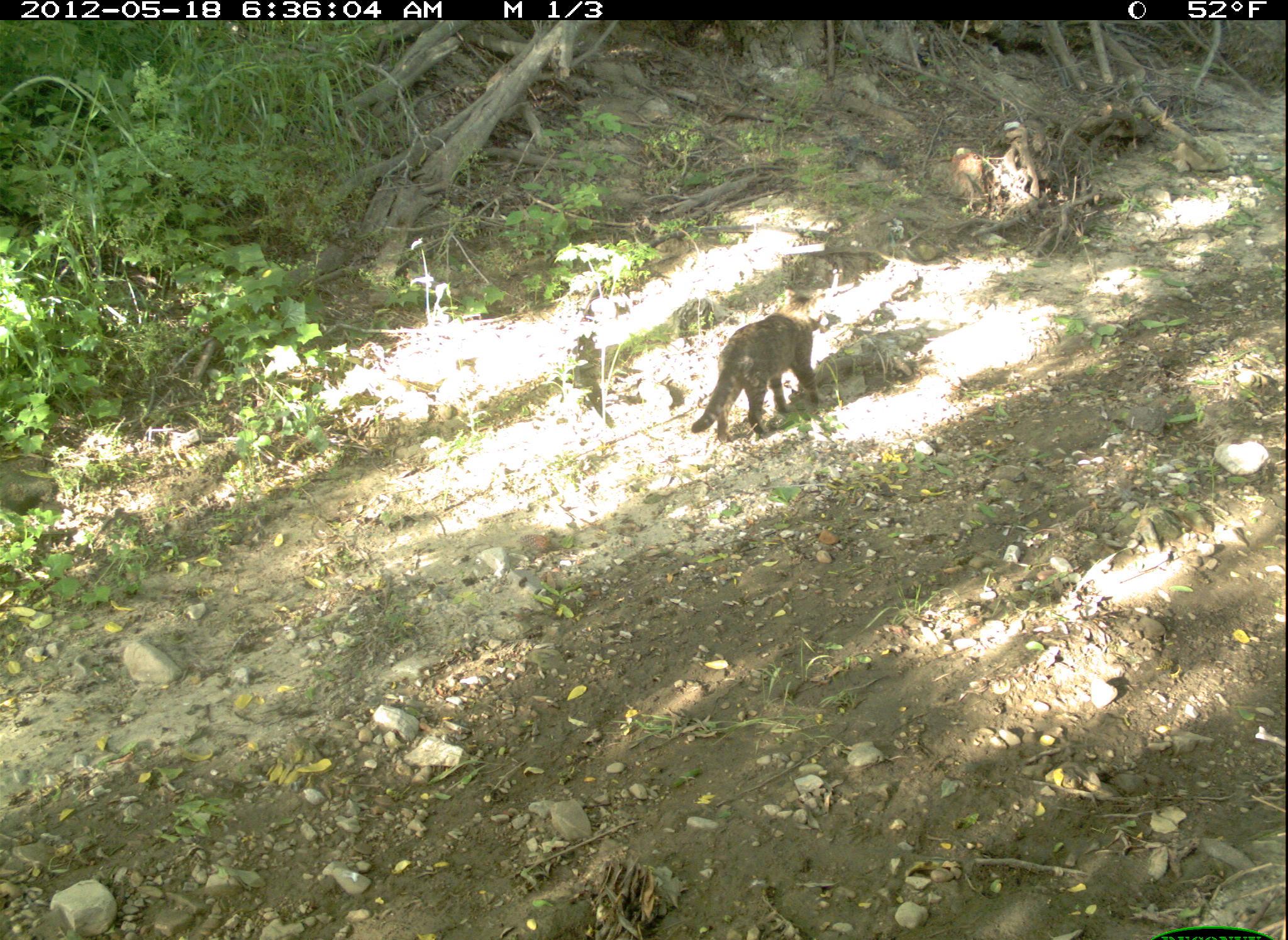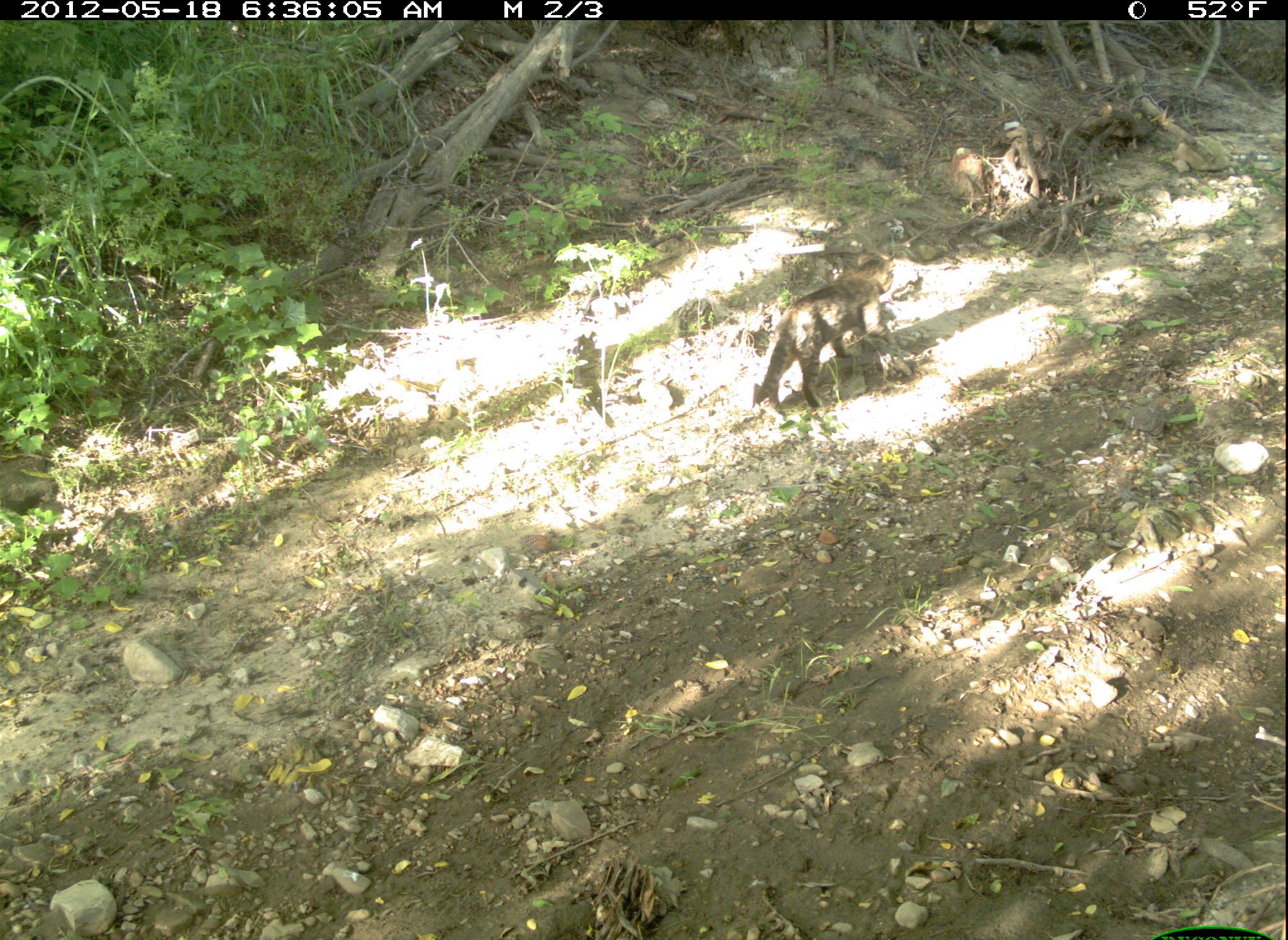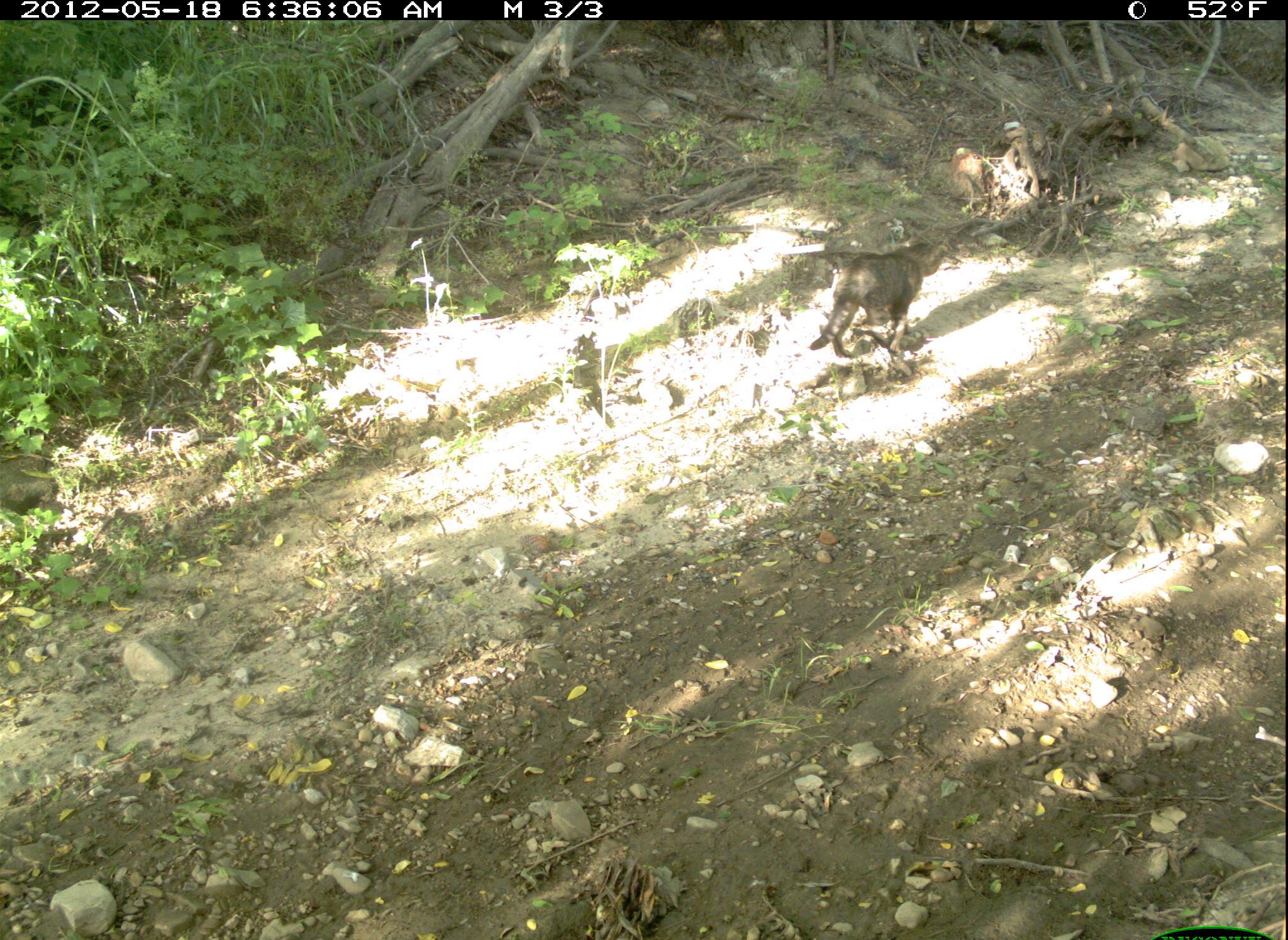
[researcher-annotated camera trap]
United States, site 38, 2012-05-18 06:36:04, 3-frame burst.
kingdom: Animalia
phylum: Chordata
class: Mammalia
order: Carnivora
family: Felidae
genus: Felis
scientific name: Felis catus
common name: cat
Cat (Felis catus).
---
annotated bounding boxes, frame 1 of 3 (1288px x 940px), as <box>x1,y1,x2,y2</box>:
cat: <box>687,285,848,449</box>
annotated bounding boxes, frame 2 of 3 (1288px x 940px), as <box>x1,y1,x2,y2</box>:
cat: <box>750,246,923,437</box>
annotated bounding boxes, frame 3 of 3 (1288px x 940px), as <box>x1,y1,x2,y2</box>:
cat: <box>803,224,960,375</box>